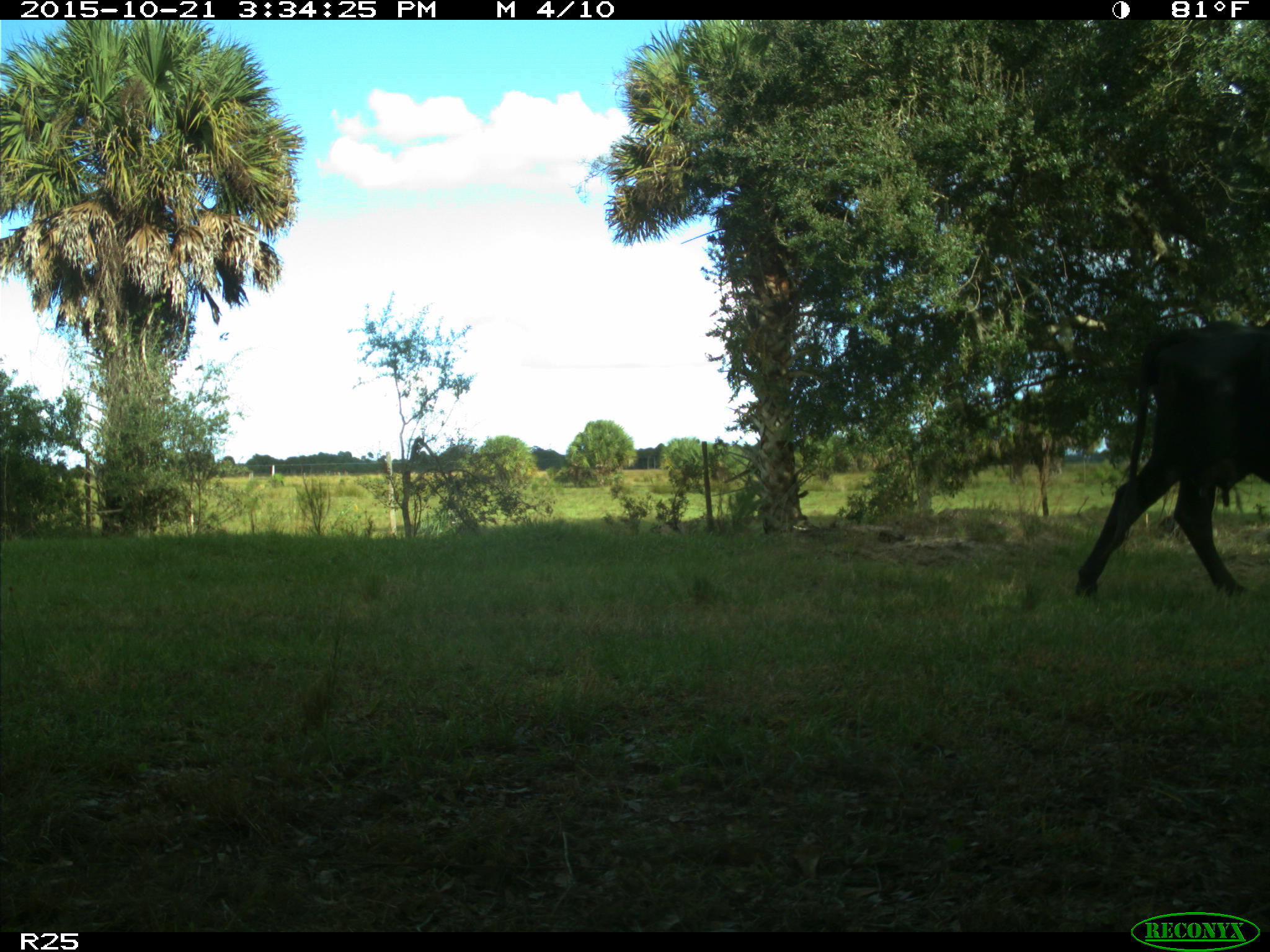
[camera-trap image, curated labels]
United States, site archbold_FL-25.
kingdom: Animalia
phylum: Chordata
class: Mammalia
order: Artiodactyla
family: Bovidae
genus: Bos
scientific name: Bos taurus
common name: domestic cow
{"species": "Bos taurus (domestic cow)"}